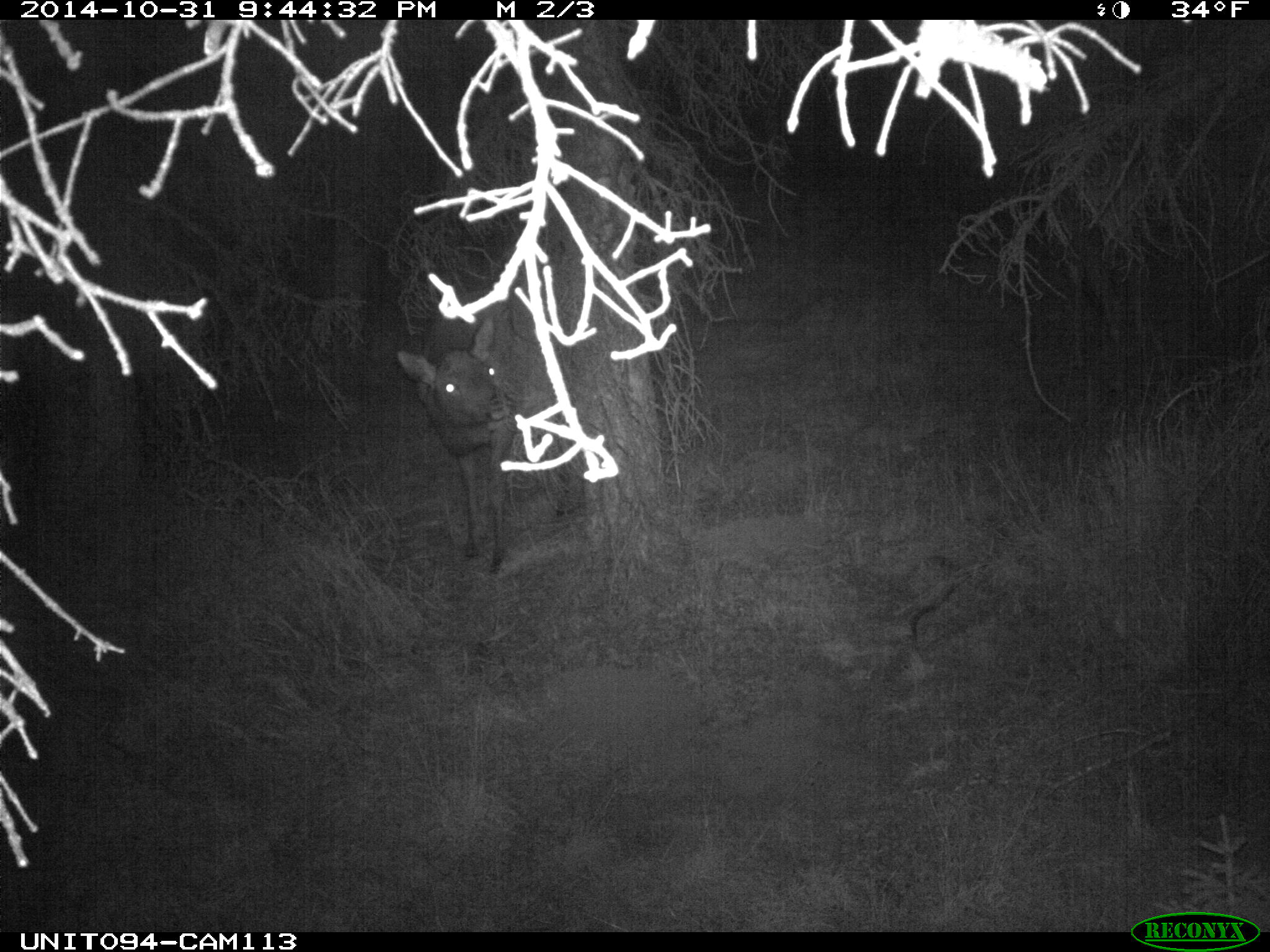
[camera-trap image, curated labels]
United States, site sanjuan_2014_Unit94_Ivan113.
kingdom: Animalia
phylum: Chordata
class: Mammalia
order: Artiodactyla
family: Cervidae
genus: Cervus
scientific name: Cervus elaphus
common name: red deer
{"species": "Cervus elaphus (red deer)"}